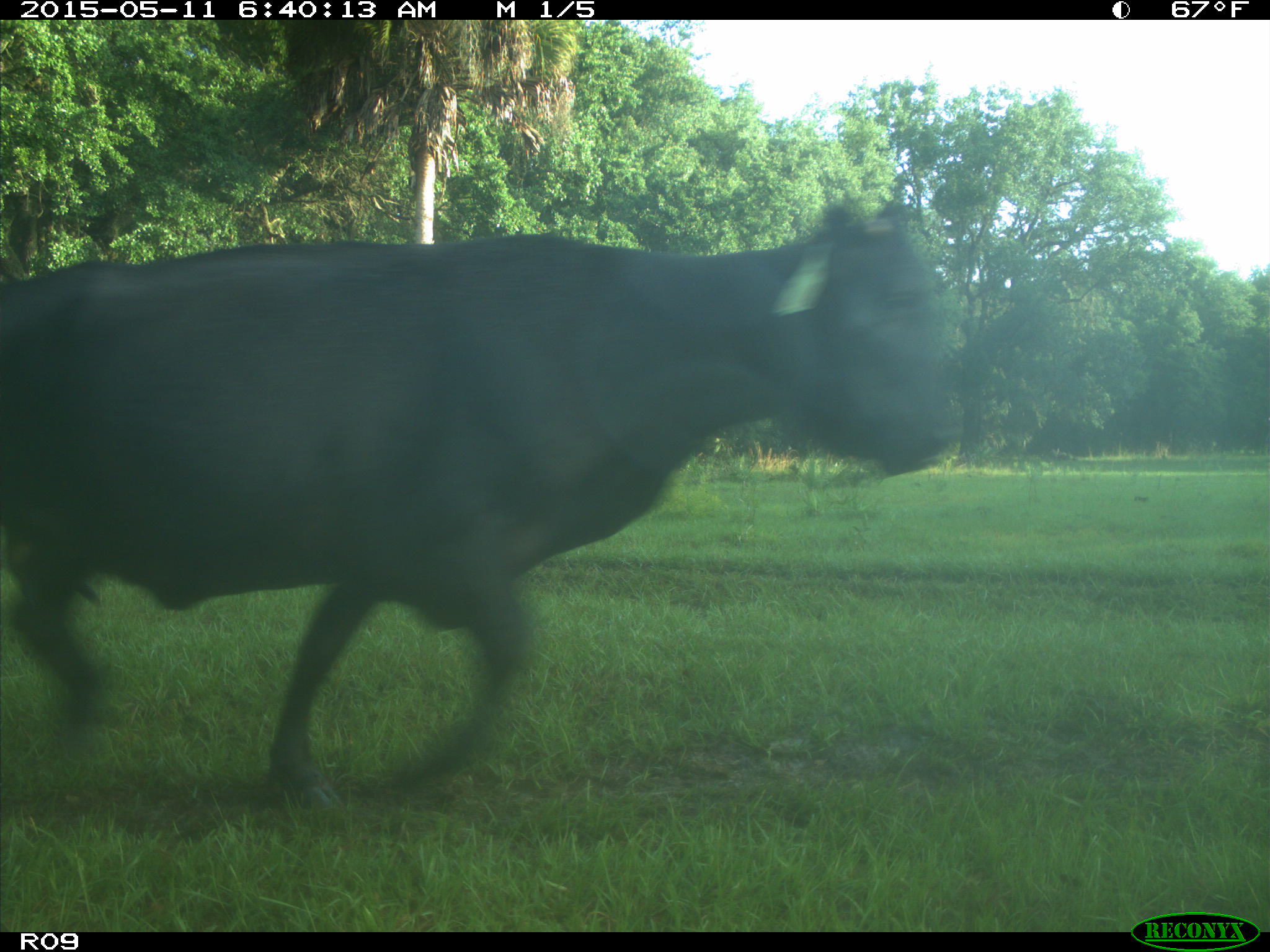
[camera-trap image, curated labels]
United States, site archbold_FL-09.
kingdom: Animalia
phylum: Chordata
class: Mammalia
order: Artiodactyla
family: Bovidae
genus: Bos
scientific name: Bos taurus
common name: domestic cow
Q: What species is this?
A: Bos taurus (domestic cow).